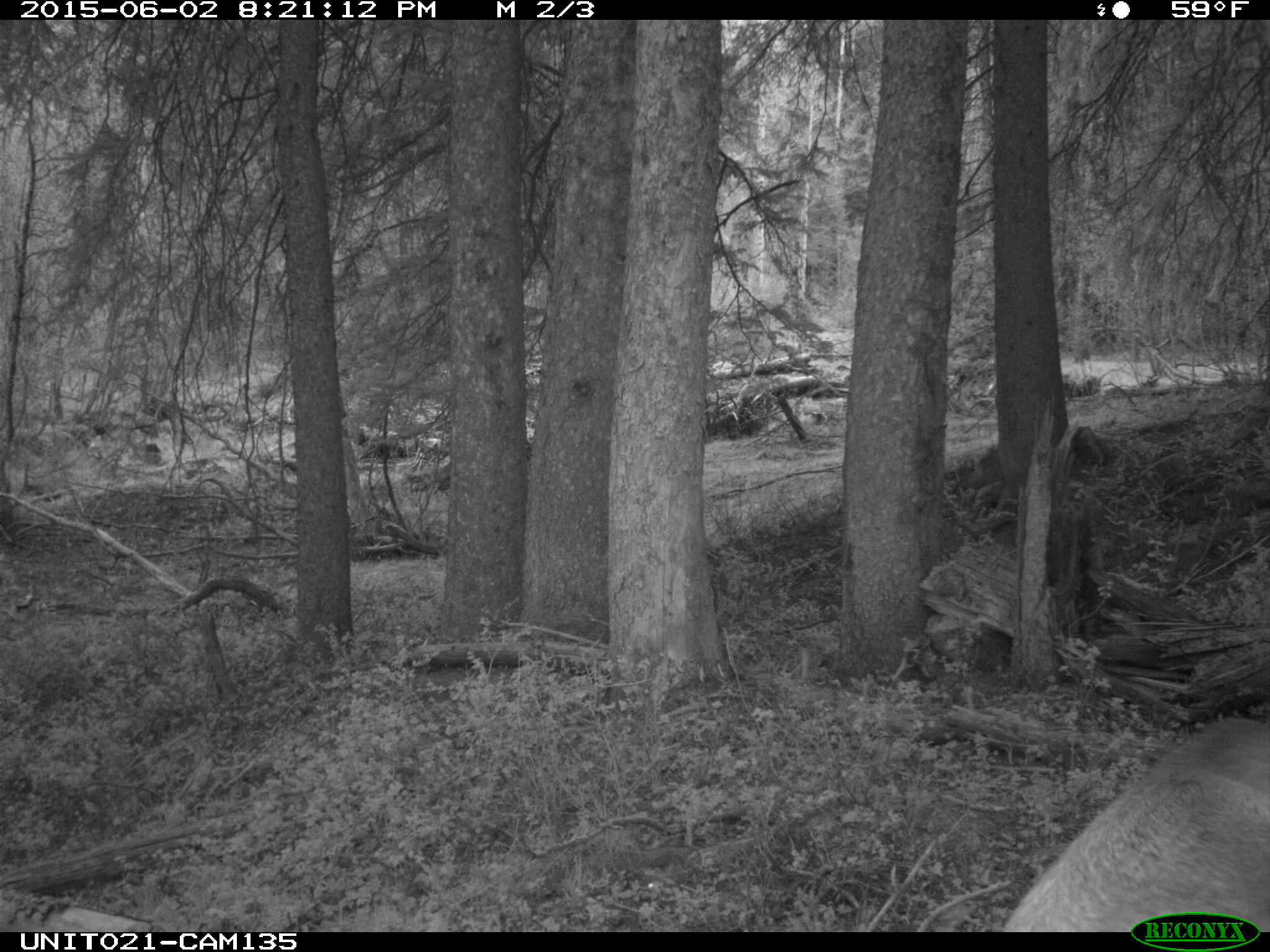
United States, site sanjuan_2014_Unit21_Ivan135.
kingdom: Animalia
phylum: Chordata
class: Mammalia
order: Artiodactyla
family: Cervidae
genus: Cervus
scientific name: Cervus elaphus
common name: red deer